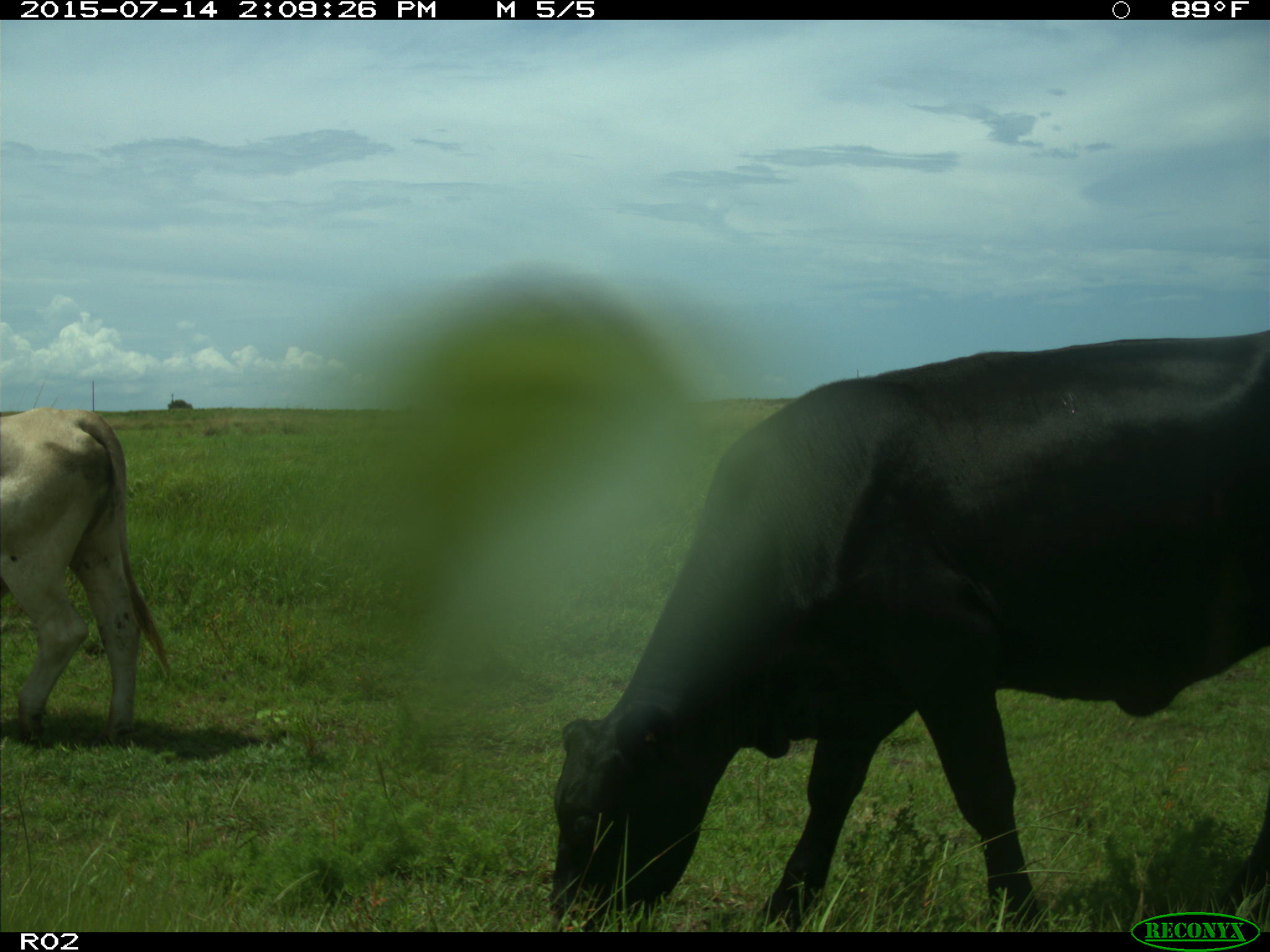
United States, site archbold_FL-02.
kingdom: Animalia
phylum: Chordata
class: Mammalia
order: Artiodactyla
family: Bovidae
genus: Bos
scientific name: Bos taurus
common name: domestic cow